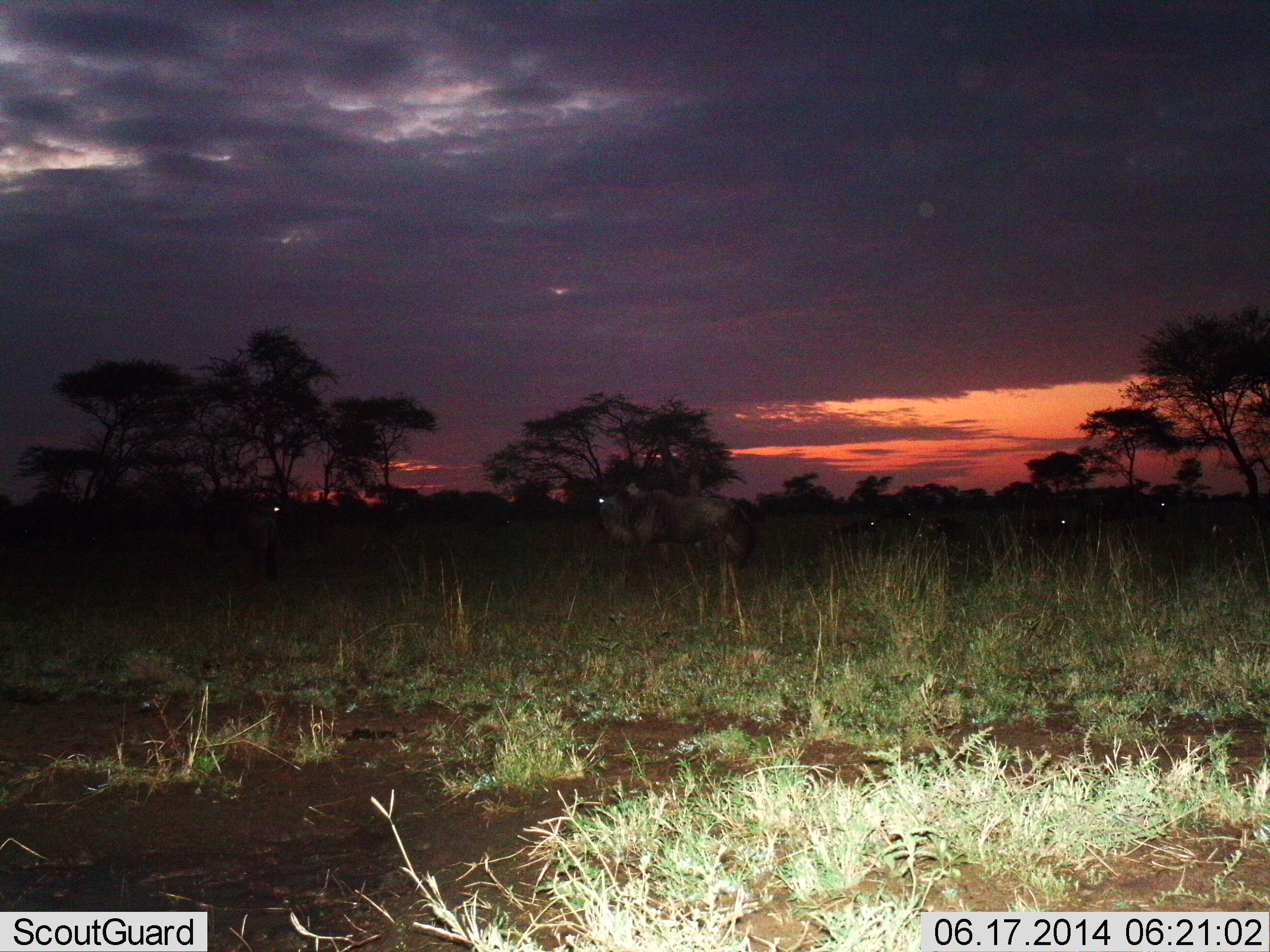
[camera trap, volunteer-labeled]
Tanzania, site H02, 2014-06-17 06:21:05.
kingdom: Animalia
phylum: Chordata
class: Mammalia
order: Artiodactyla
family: Bovidae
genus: Connochaetes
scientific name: Connochaetes taurinus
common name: blue wildebeest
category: wildebeest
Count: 5.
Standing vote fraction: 60%.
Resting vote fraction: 30%.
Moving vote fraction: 20%.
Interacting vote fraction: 0%.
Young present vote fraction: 0%.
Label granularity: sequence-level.